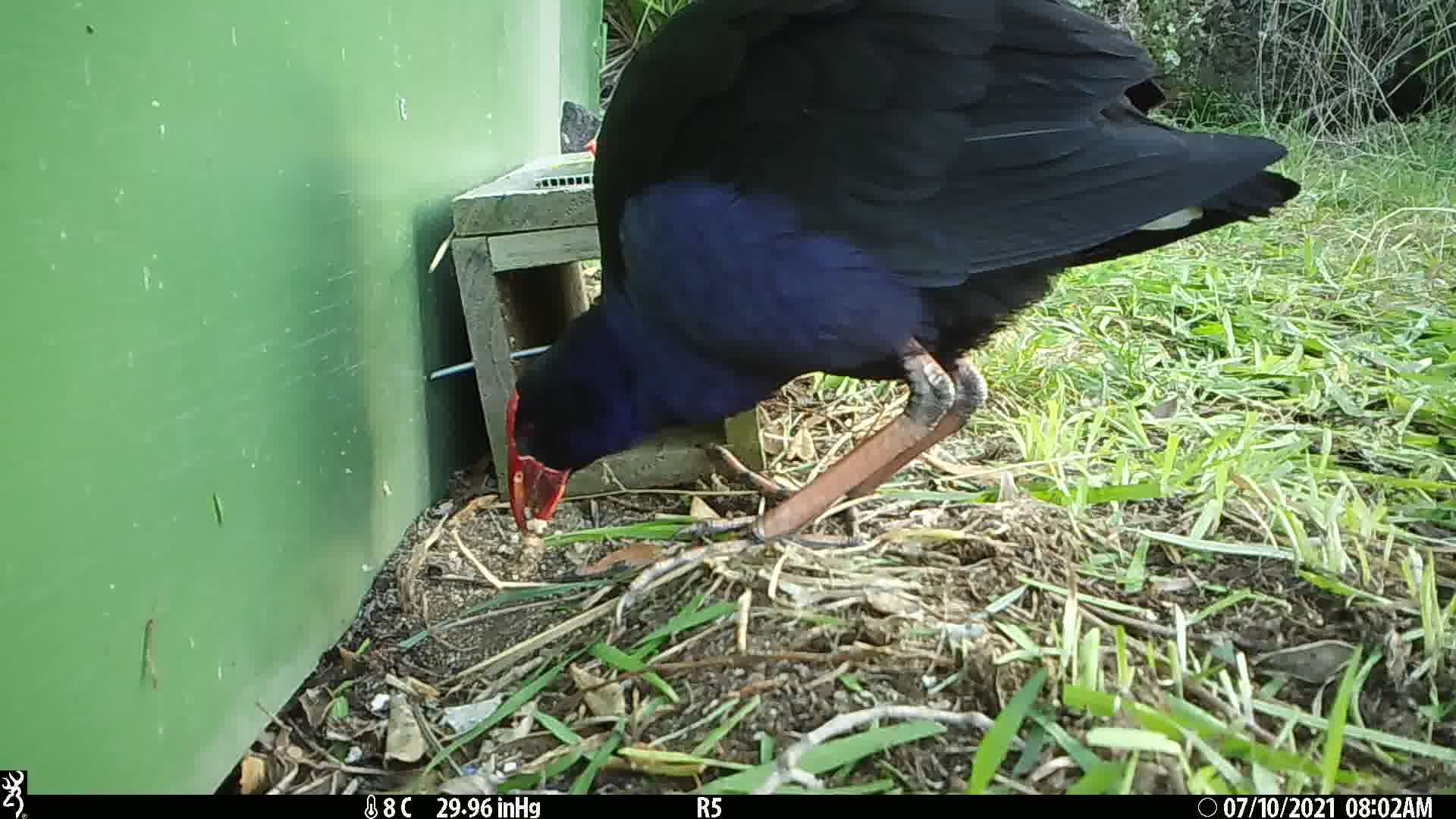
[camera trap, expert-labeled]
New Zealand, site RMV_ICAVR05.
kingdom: Animalia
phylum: Chordata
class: Aves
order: Gruiformes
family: Rallidae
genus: Porphyrio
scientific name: Porphyrio melanotus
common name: australasian swamphen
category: pukeko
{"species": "pukeko (australasian swamphen) (Porphyrio melanotus)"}